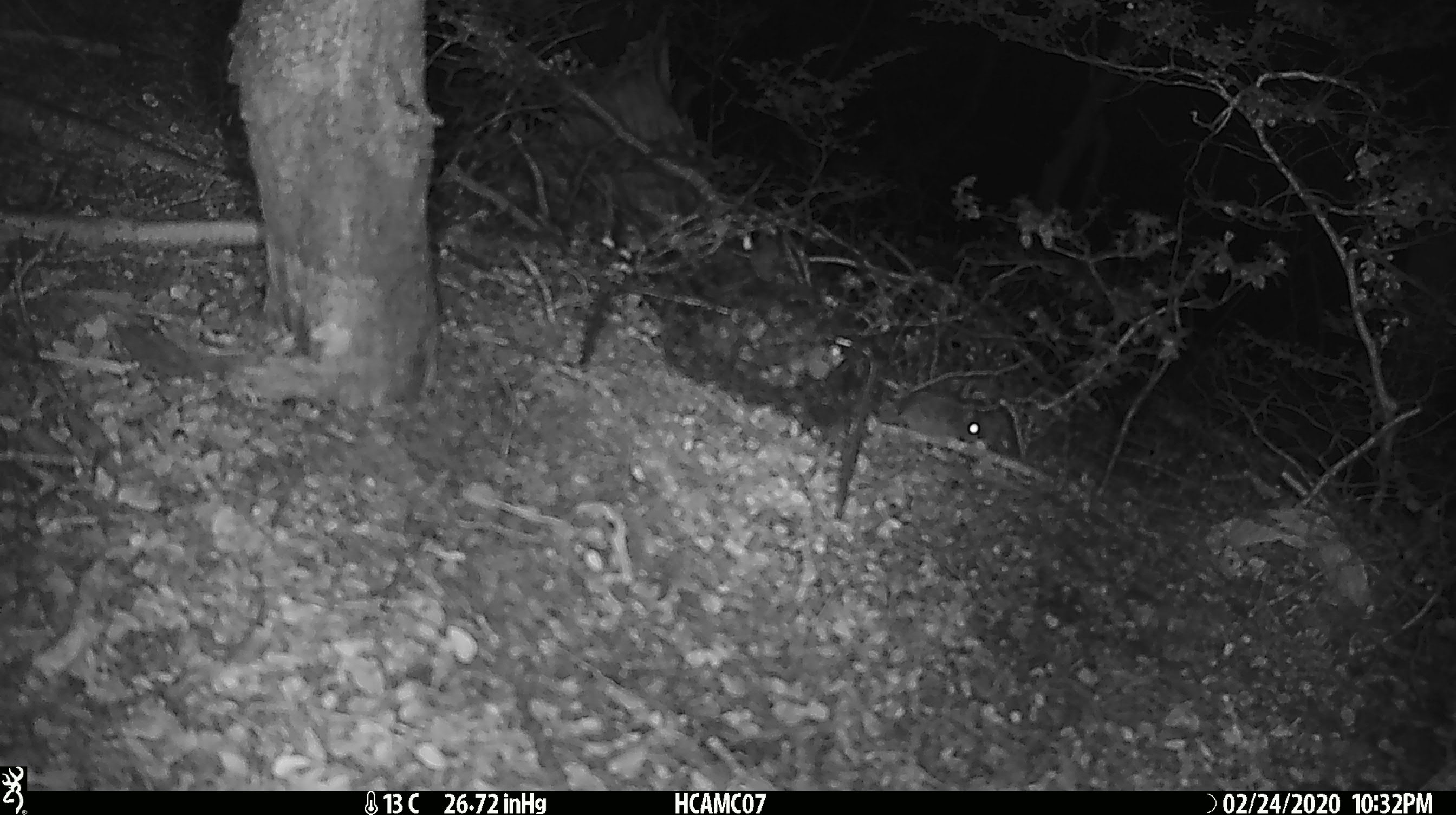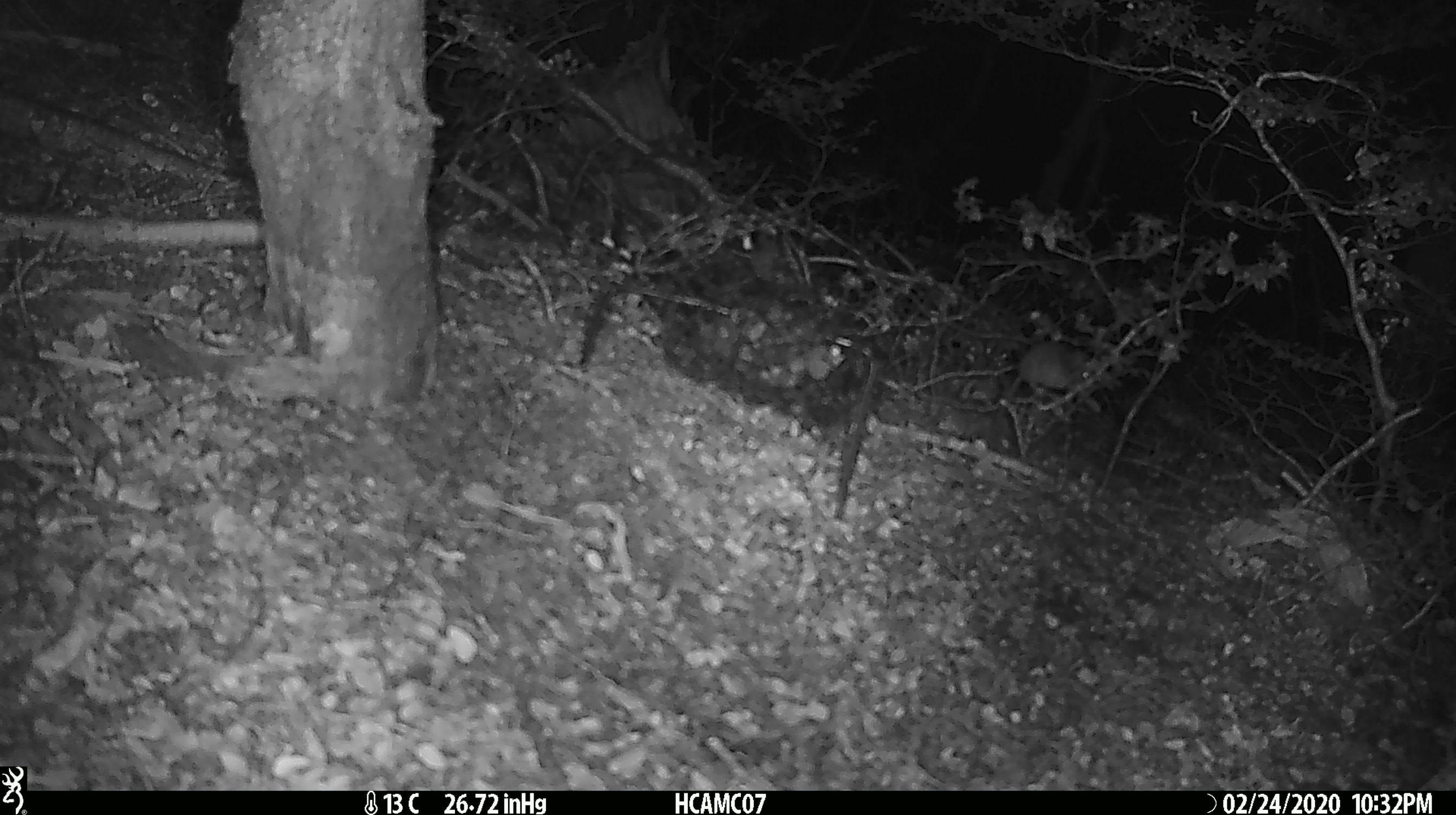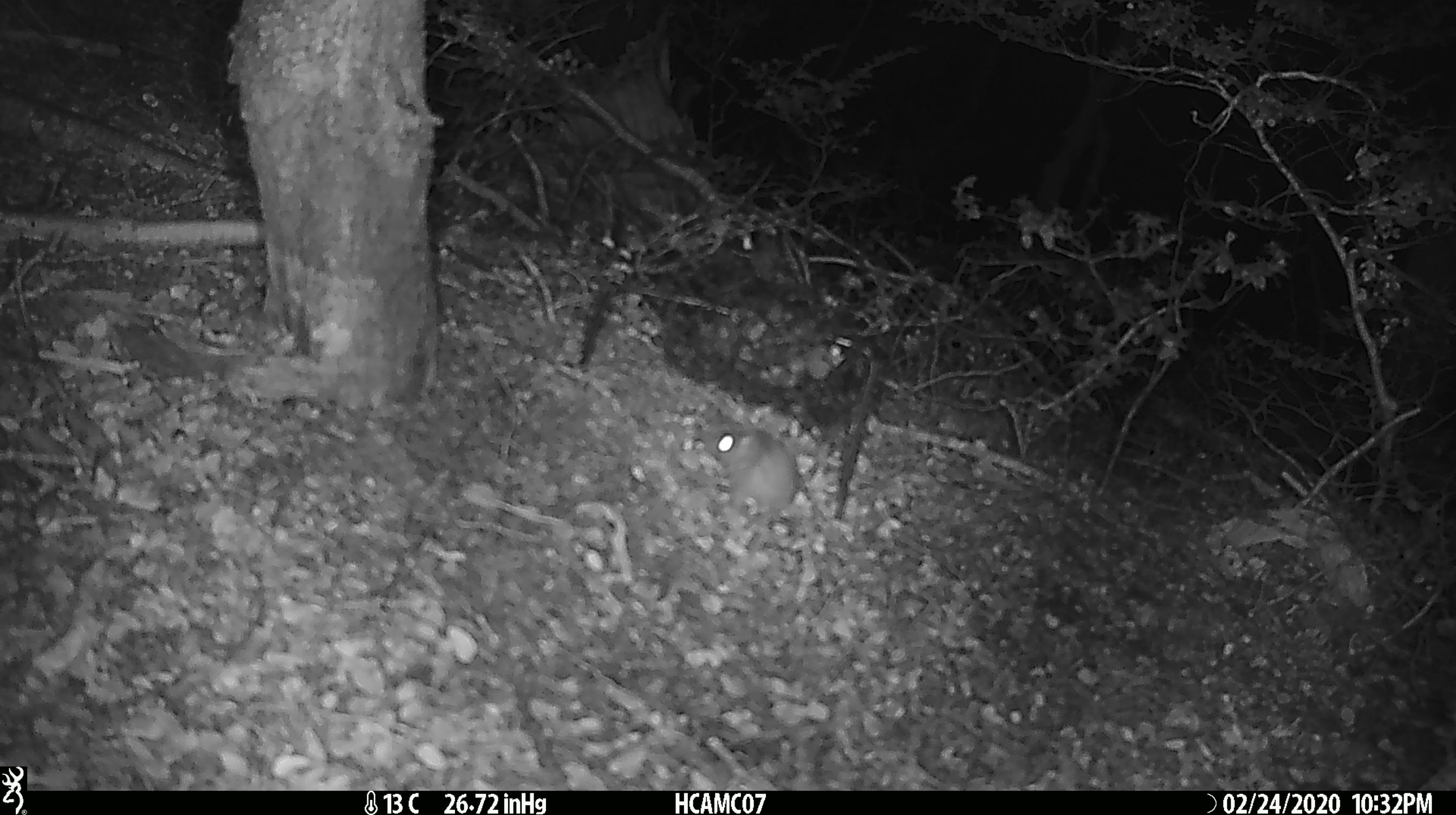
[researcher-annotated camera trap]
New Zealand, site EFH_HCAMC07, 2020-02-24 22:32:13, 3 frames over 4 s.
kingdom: Animalia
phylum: Chordata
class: Mammalia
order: Rodentia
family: Muridae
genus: Mus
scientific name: Mus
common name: mouse